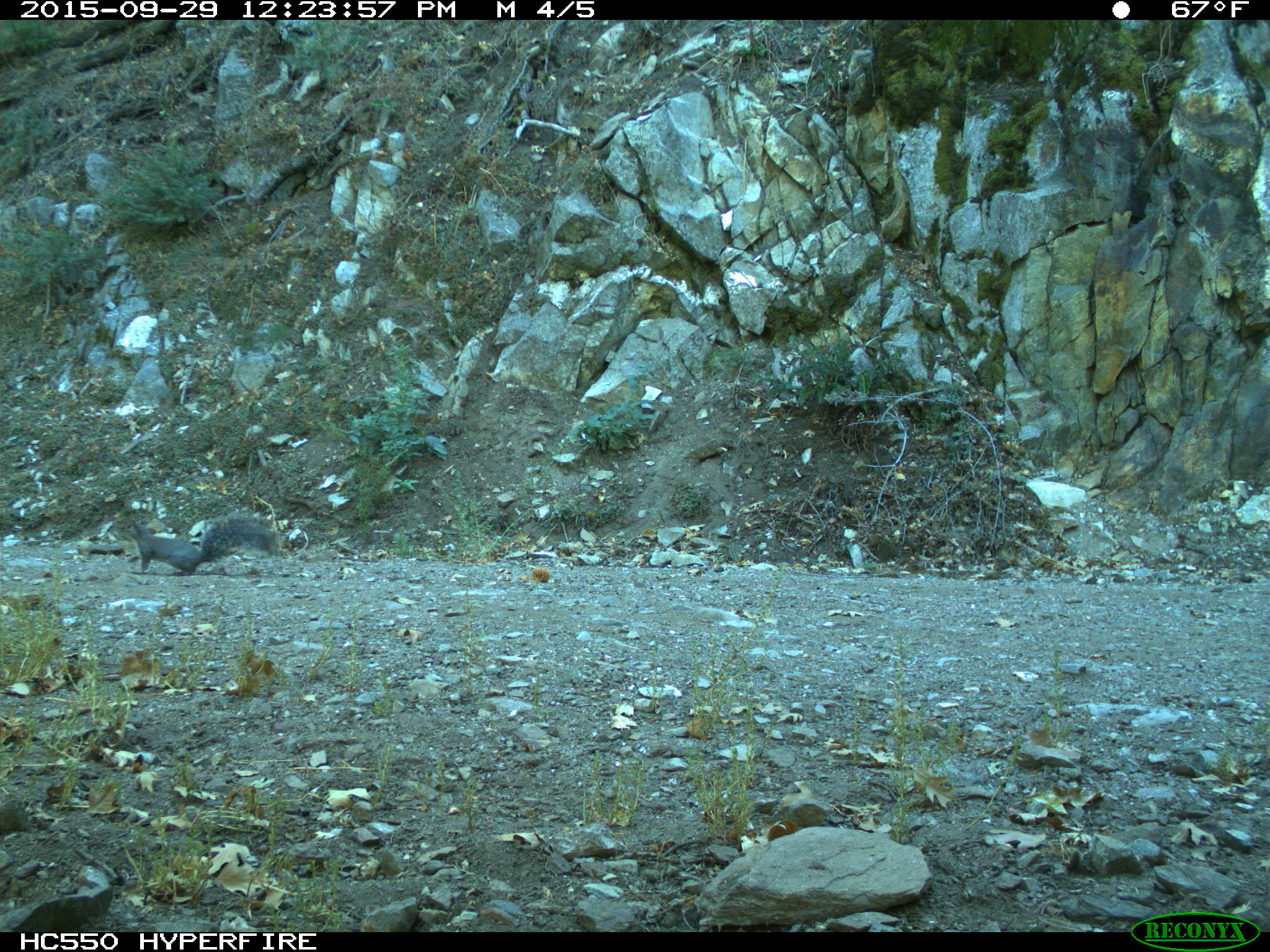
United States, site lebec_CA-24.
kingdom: Animalia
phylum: Chordata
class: Mammalia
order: Rodentia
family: Sciuridae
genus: Sciurus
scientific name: Sciurus carolinensis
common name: eastern gray squirrel